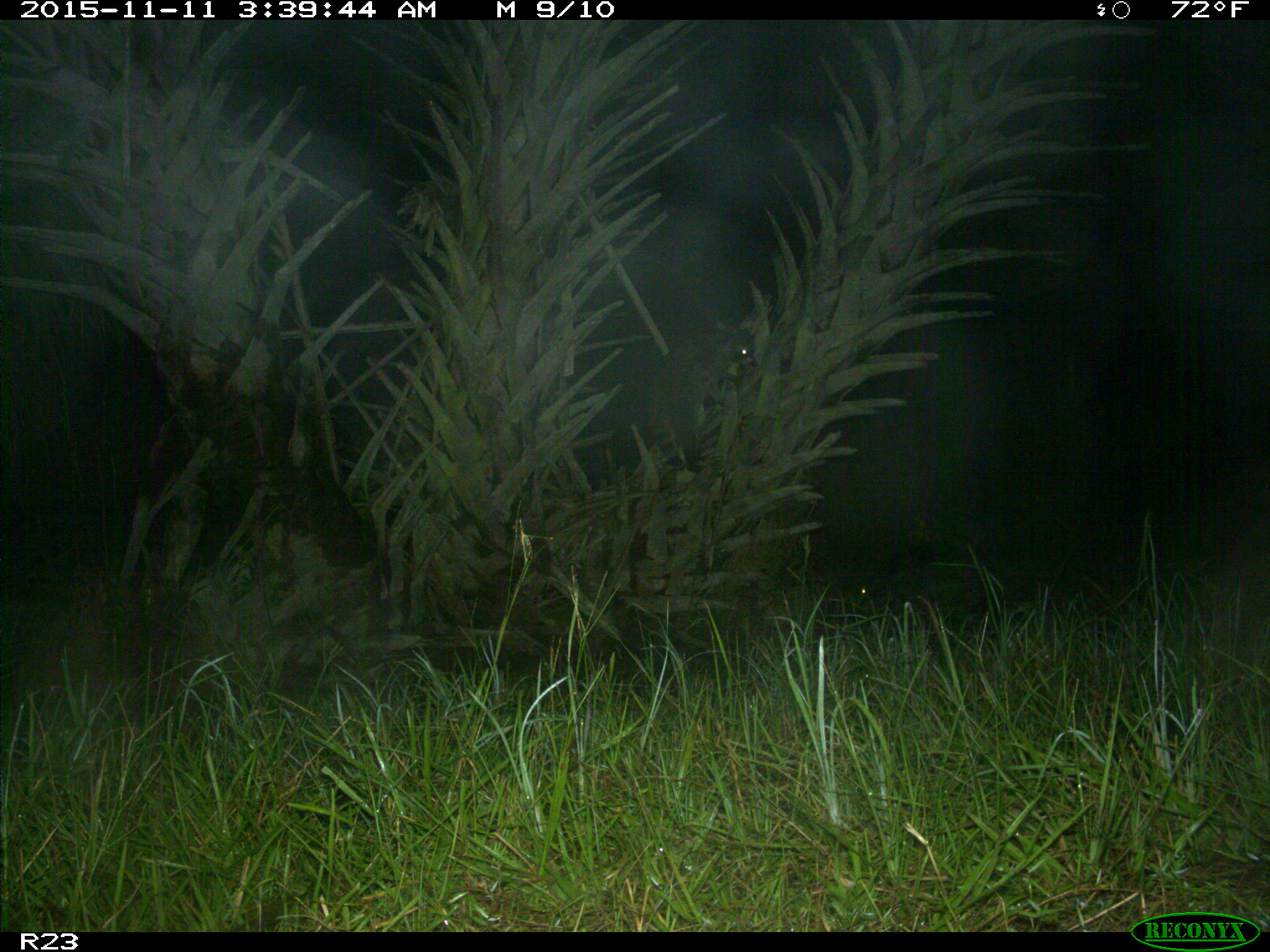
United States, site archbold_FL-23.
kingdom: Animalia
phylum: Chordata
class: Mammalia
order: Artiodactyla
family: Suidae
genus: Sus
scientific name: Sus scrofa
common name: wild boar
Sus scrofa (wild boar).